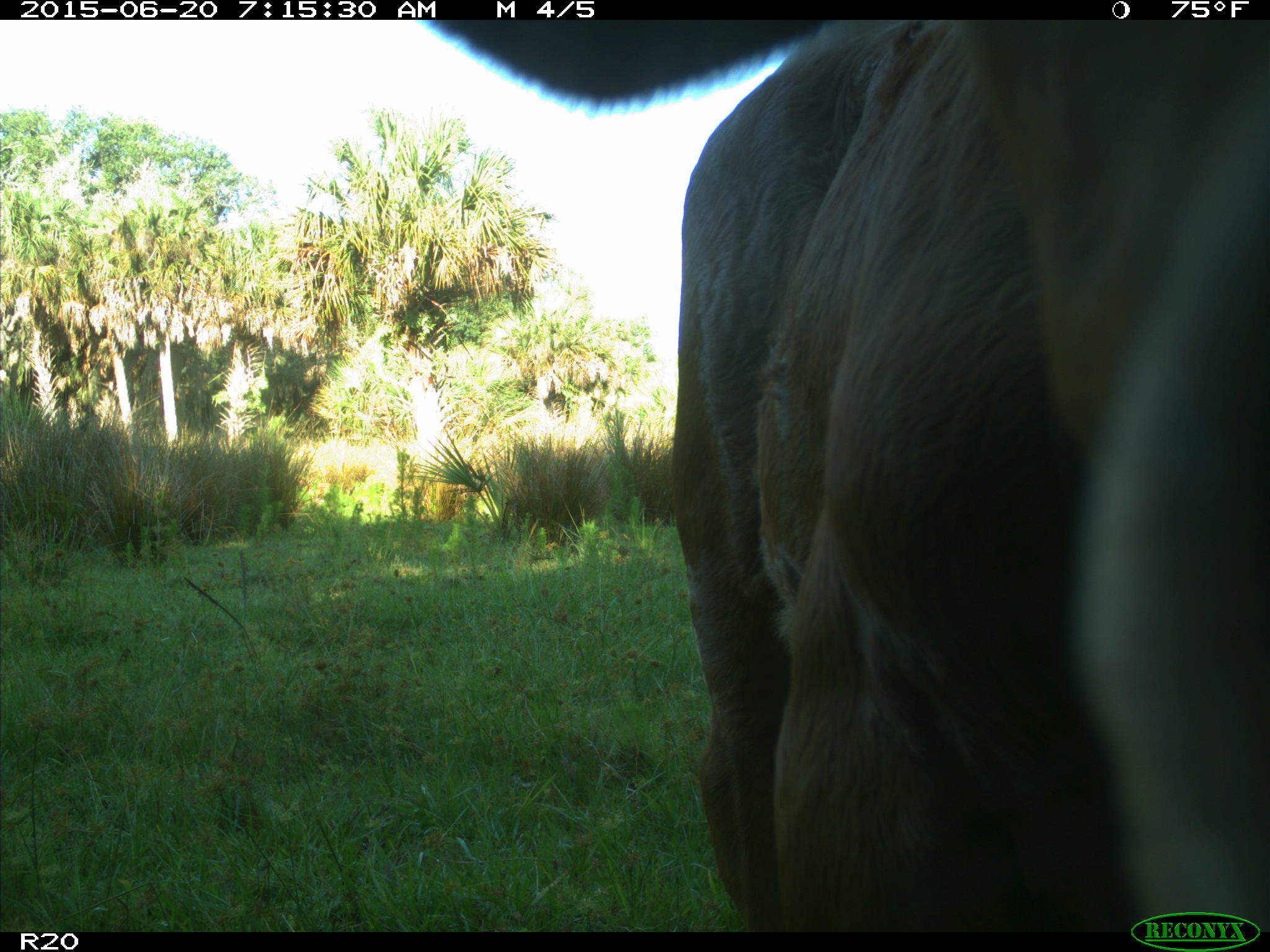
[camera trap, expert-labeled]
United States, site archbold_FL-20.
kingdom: Animalia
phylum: Chordata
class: Mammalia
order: Artiodactyla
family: Bovidae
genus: Bos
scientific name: Bos taurus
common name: domestic cow